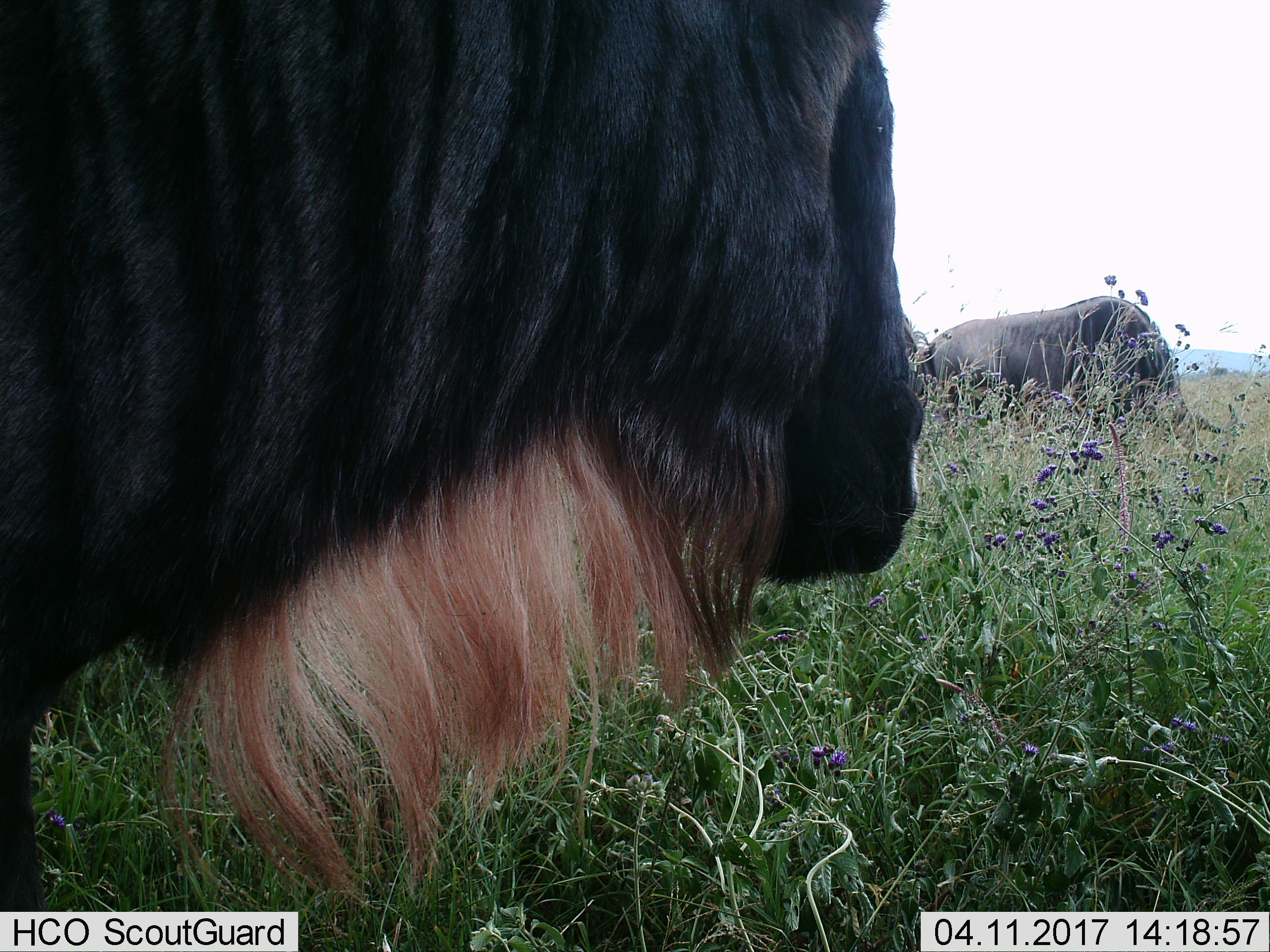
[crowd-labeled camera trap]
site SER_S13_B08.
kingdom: Animalia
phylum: Chordata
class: Mammalia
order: Artiodactyla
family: Bovidae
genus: Connochaetes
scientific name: Connochaetes taurinus taurinus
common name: blue wildebeest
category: wildebeestblue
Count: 2.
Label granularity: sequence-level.